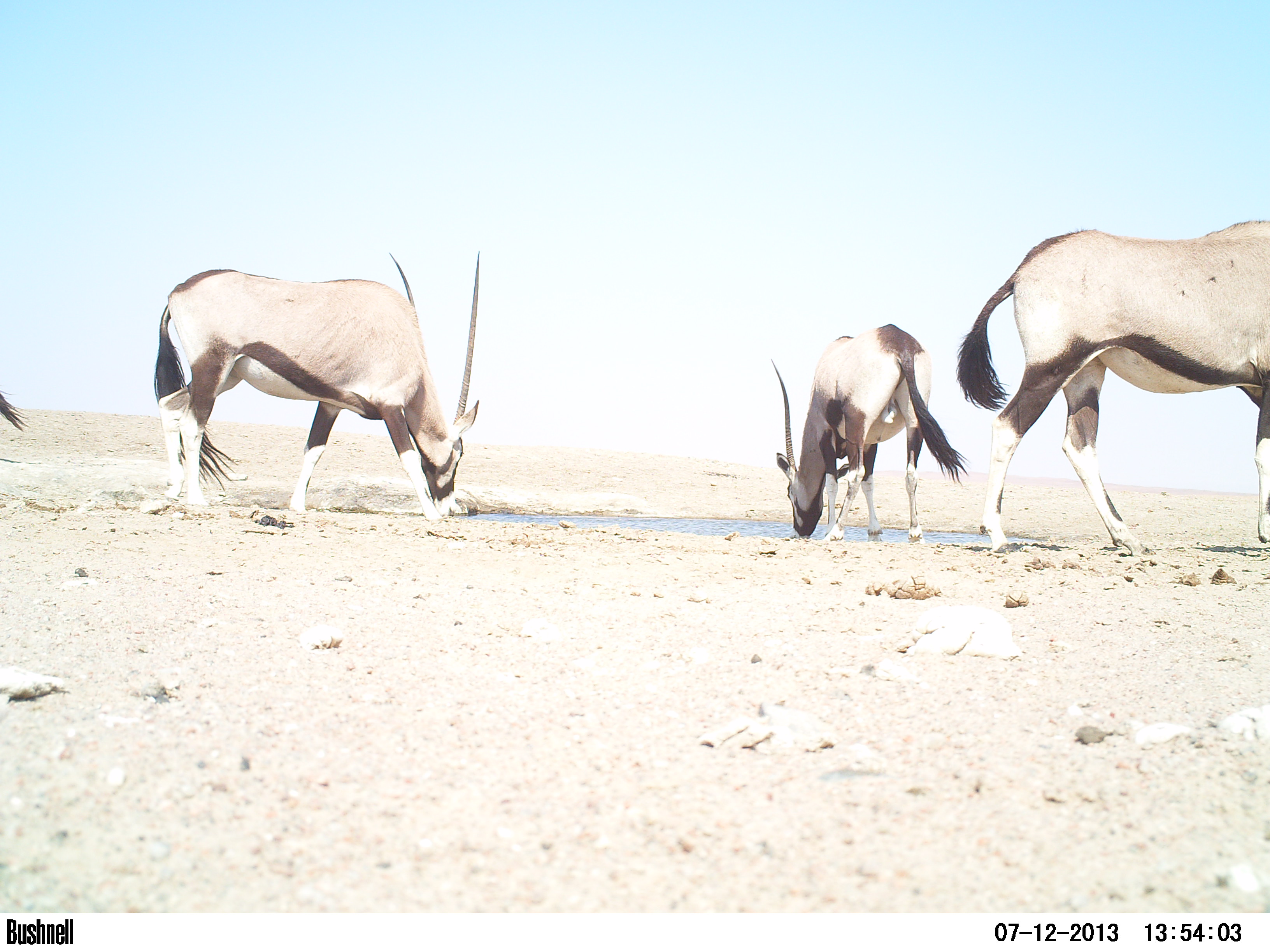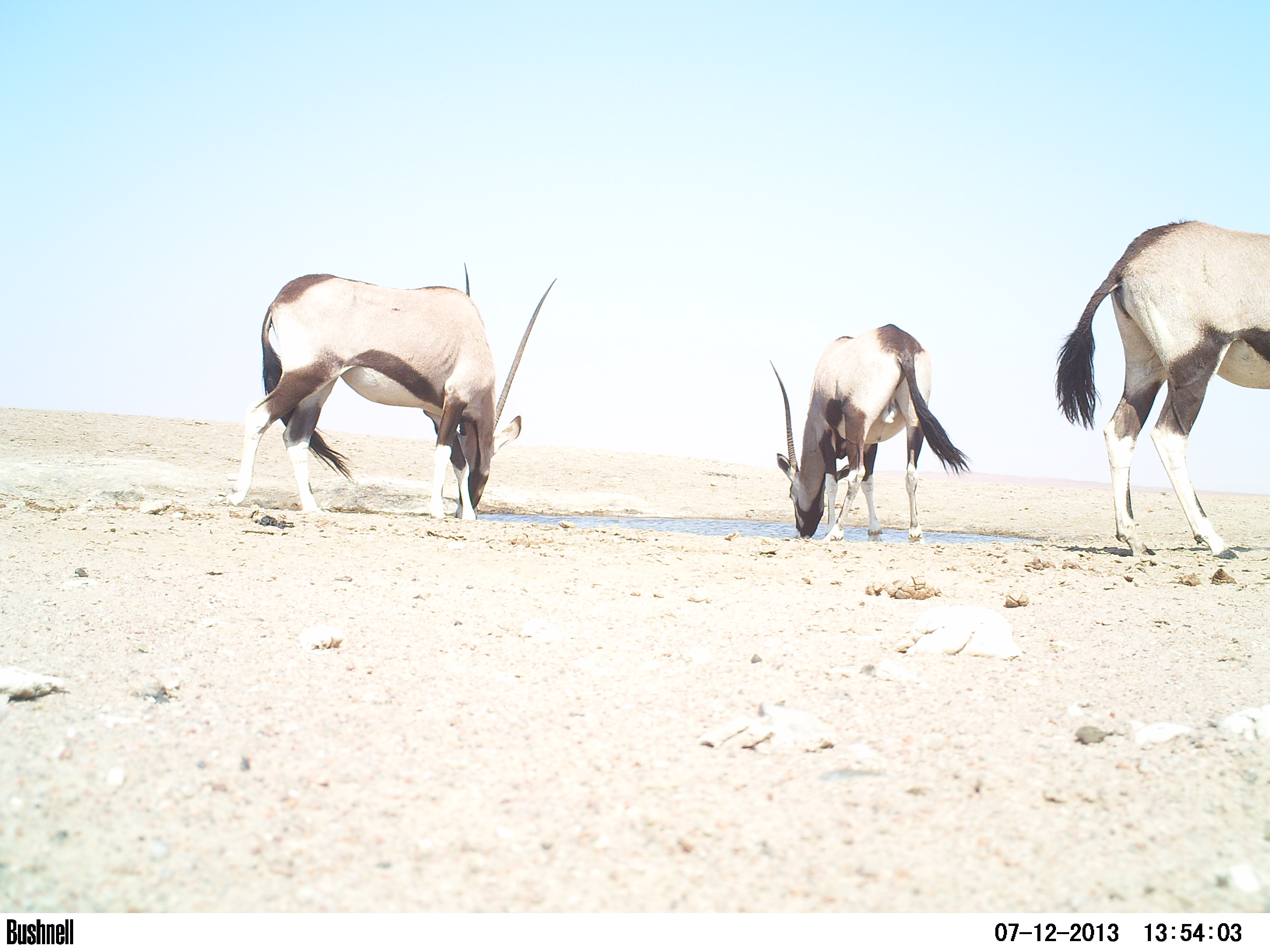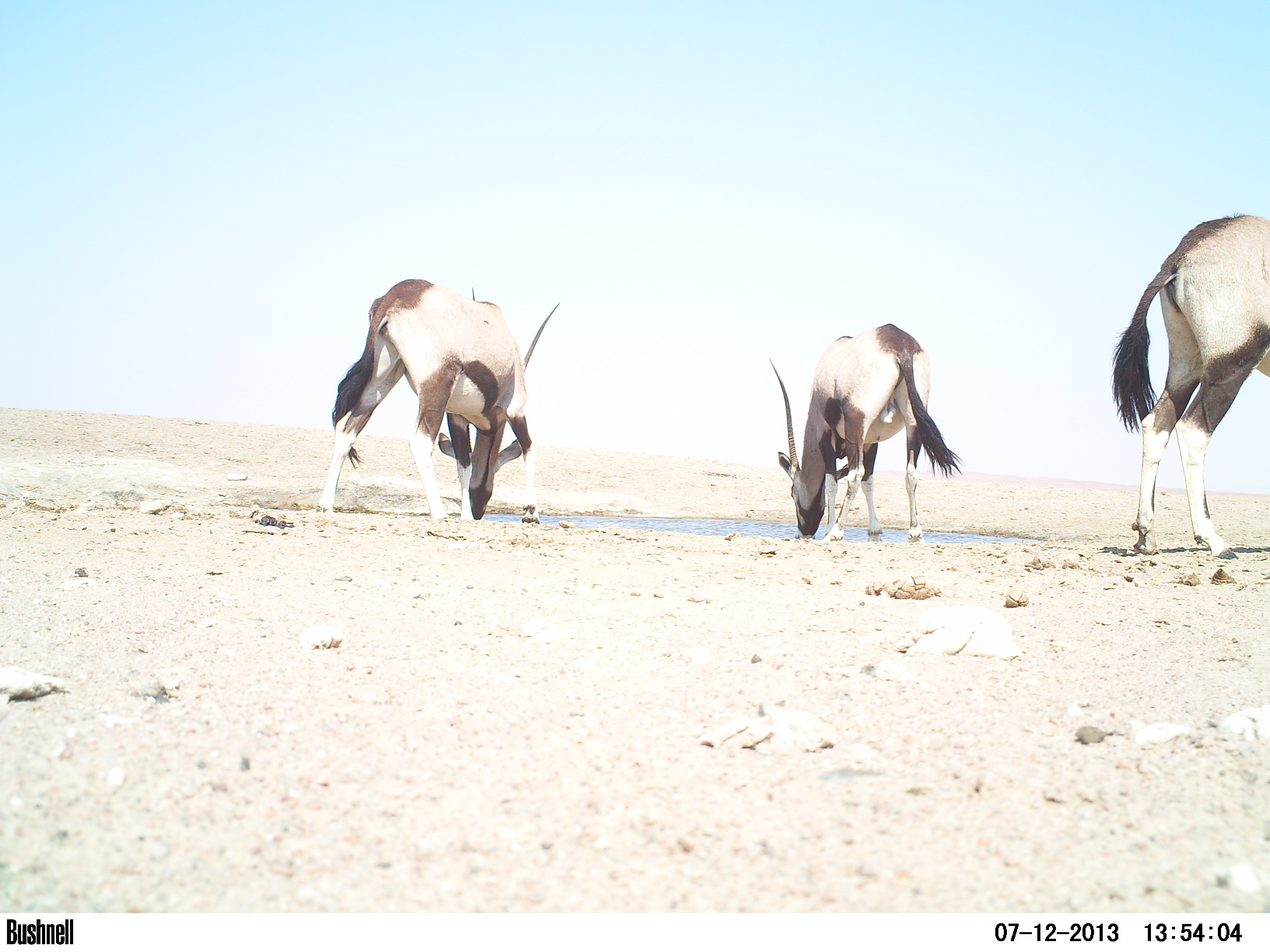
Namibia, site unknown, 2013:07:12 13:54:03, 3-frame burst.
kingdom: Animalia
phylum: Chordata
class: Mammalia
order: Artiodactyla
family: Bovidae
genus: Oryx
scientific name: Oryx gazella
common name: gemsbok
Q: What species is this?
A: Oryx gazella (gemsbok).